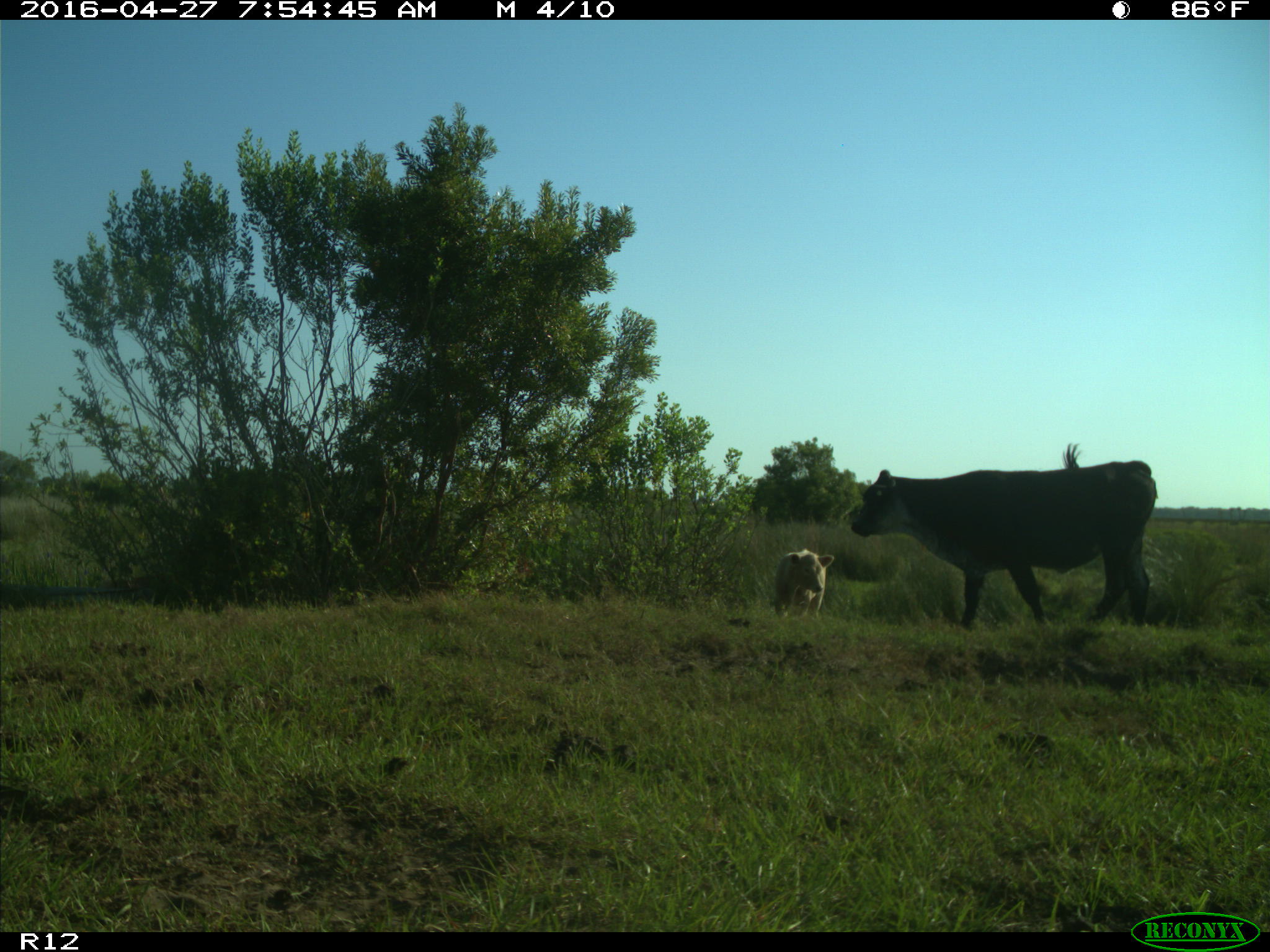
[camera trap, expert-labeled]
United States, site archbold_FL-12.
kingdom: Animalia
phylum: Chordata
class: Mammalia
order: Artiodactyla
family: Bovidae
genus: Bos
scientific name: Bos taurus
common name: domestic cow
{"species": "Bos taurus (domestic cow)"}